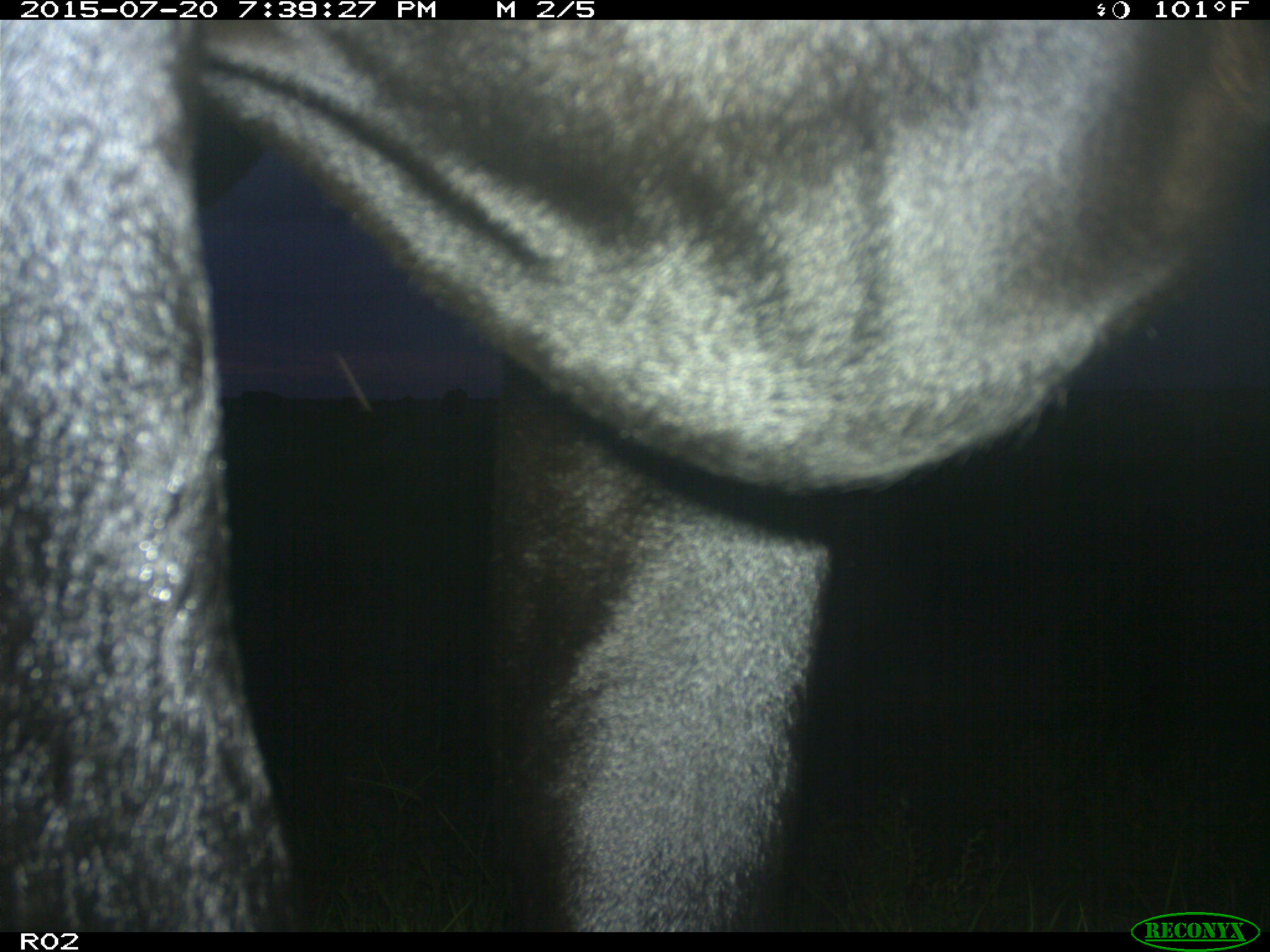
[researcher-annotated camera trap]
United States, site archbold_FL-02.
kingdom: Animalia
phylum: Chordata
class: Mammalia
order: Artiodactyla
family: Bovidae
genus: Bos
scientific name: Bos taurus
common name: domestic cow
Bos taurus (domestic cow).